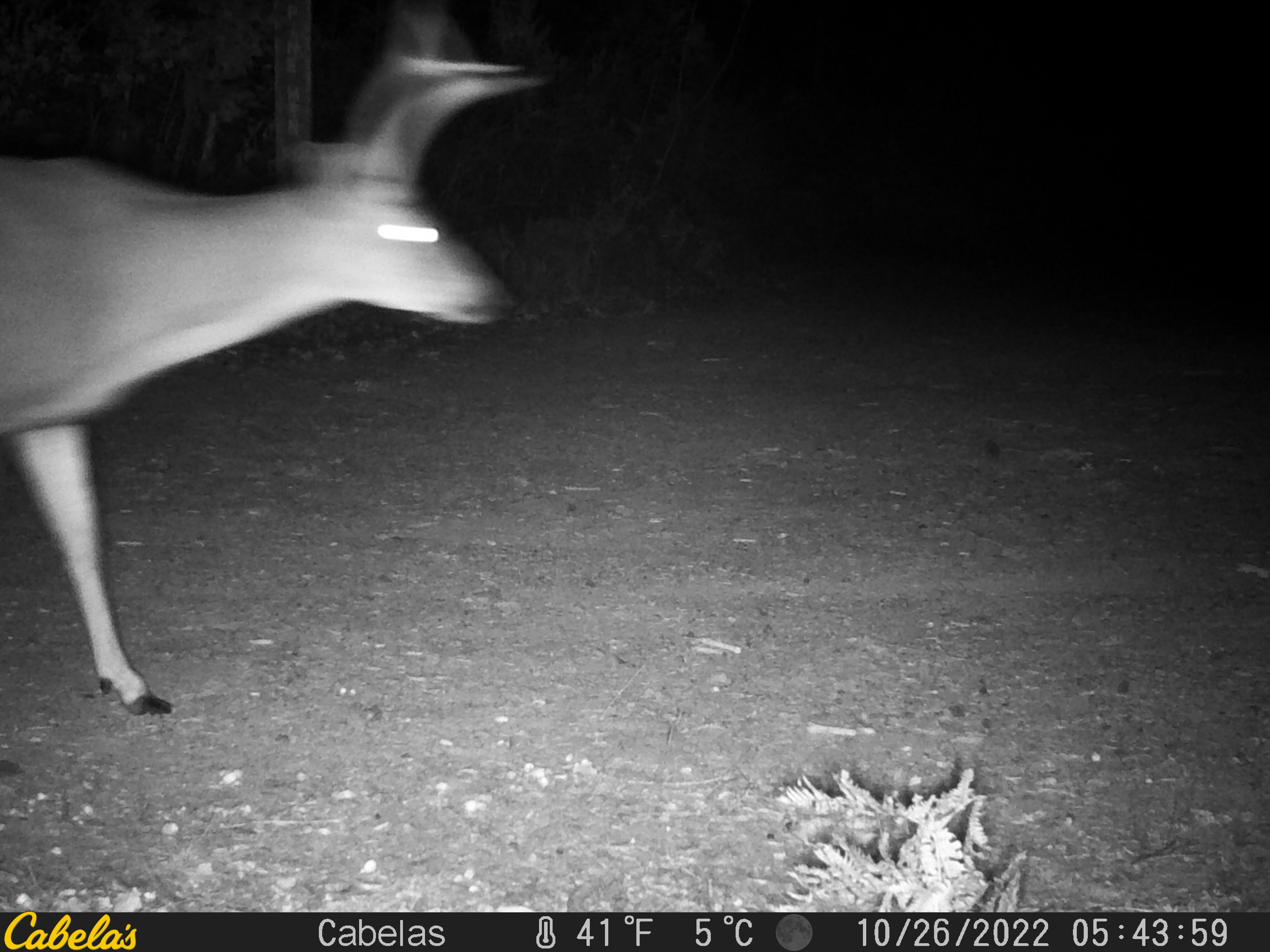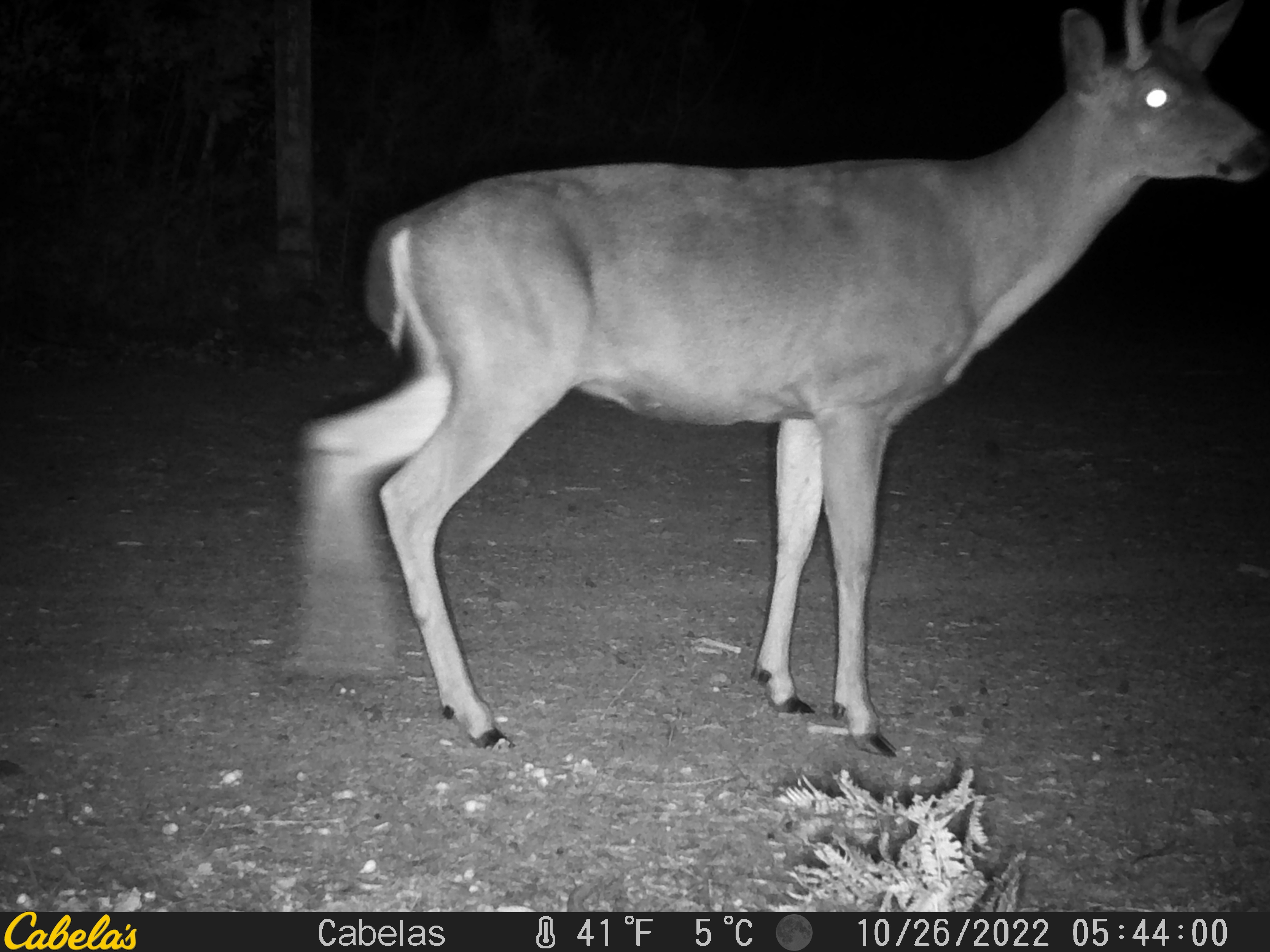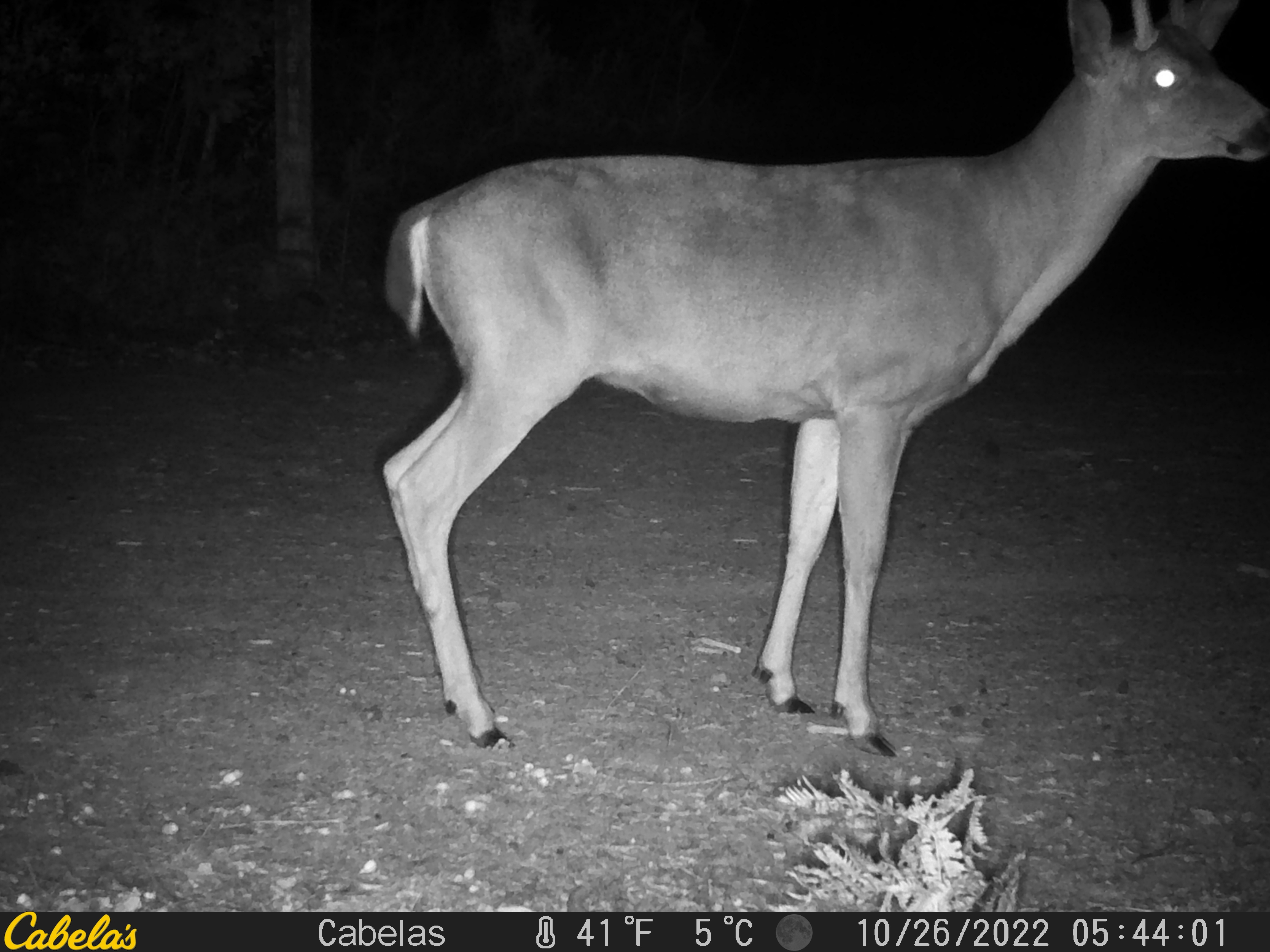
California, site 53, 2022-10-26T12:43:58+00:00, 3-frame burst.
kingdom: Animalia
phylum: Chordata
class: Mammalia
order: Artiodactyla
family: Cervidae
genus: Odocoileus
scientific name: Odocoileus hemionus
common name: mule deer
Mule deer (Odocoileus hemionus).